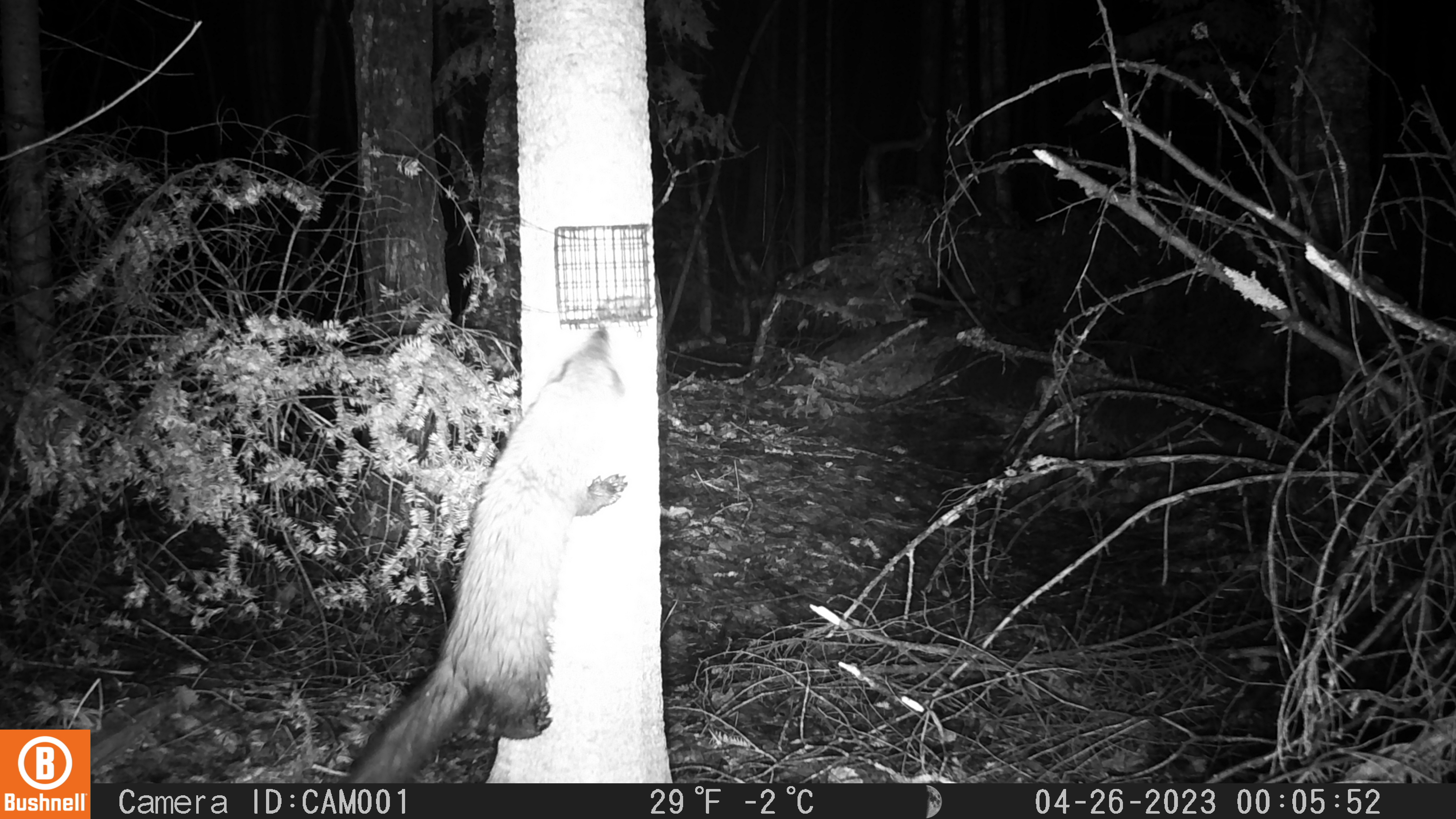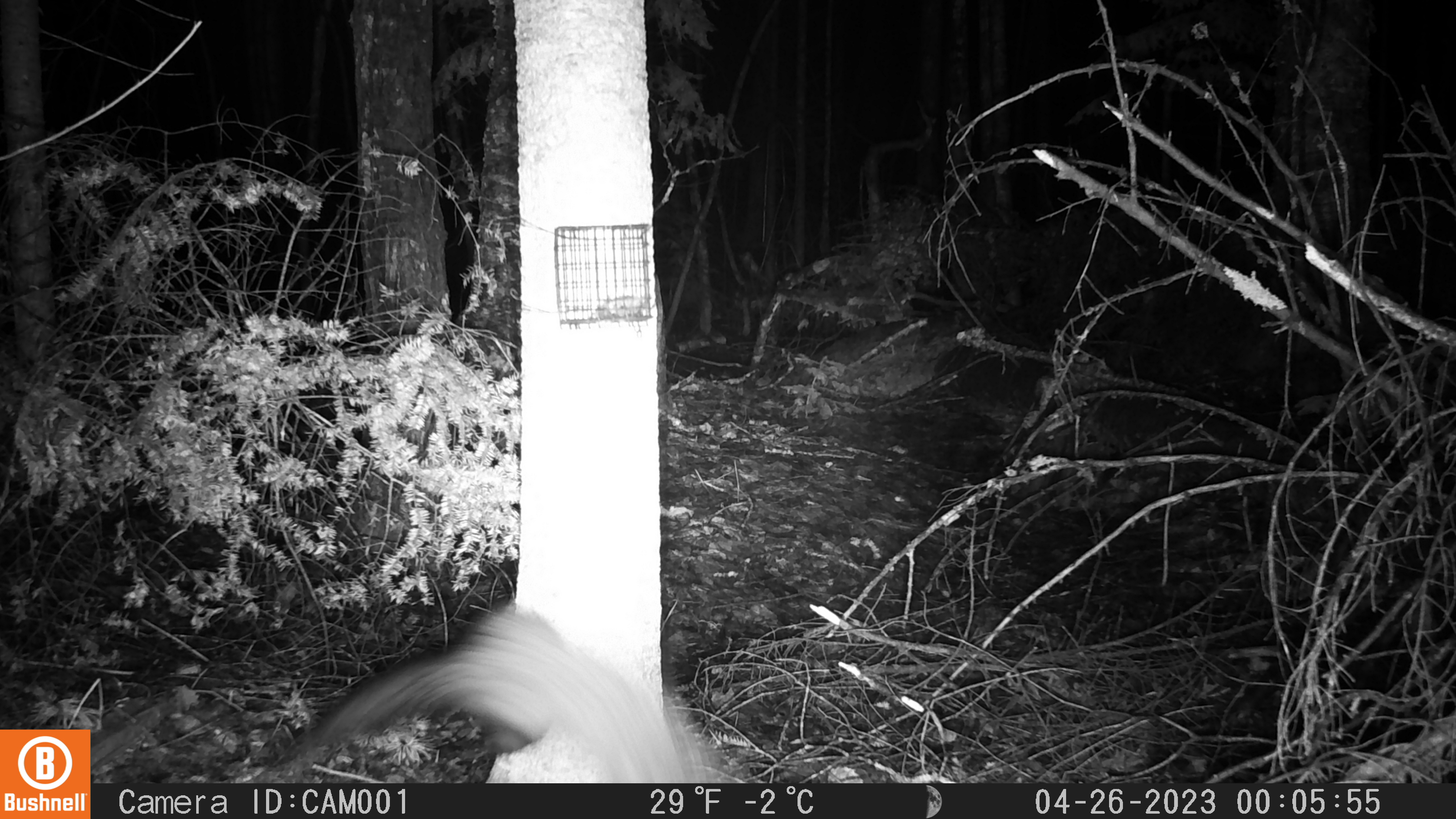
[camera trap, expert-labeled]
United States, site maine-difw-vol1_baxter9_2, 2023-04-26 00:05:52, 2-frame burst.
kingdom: Animalia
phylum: Chordata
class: Mammalia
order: Carnivora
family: Mustelidae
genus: Pekania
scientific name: Pekania pennanti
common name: fisher